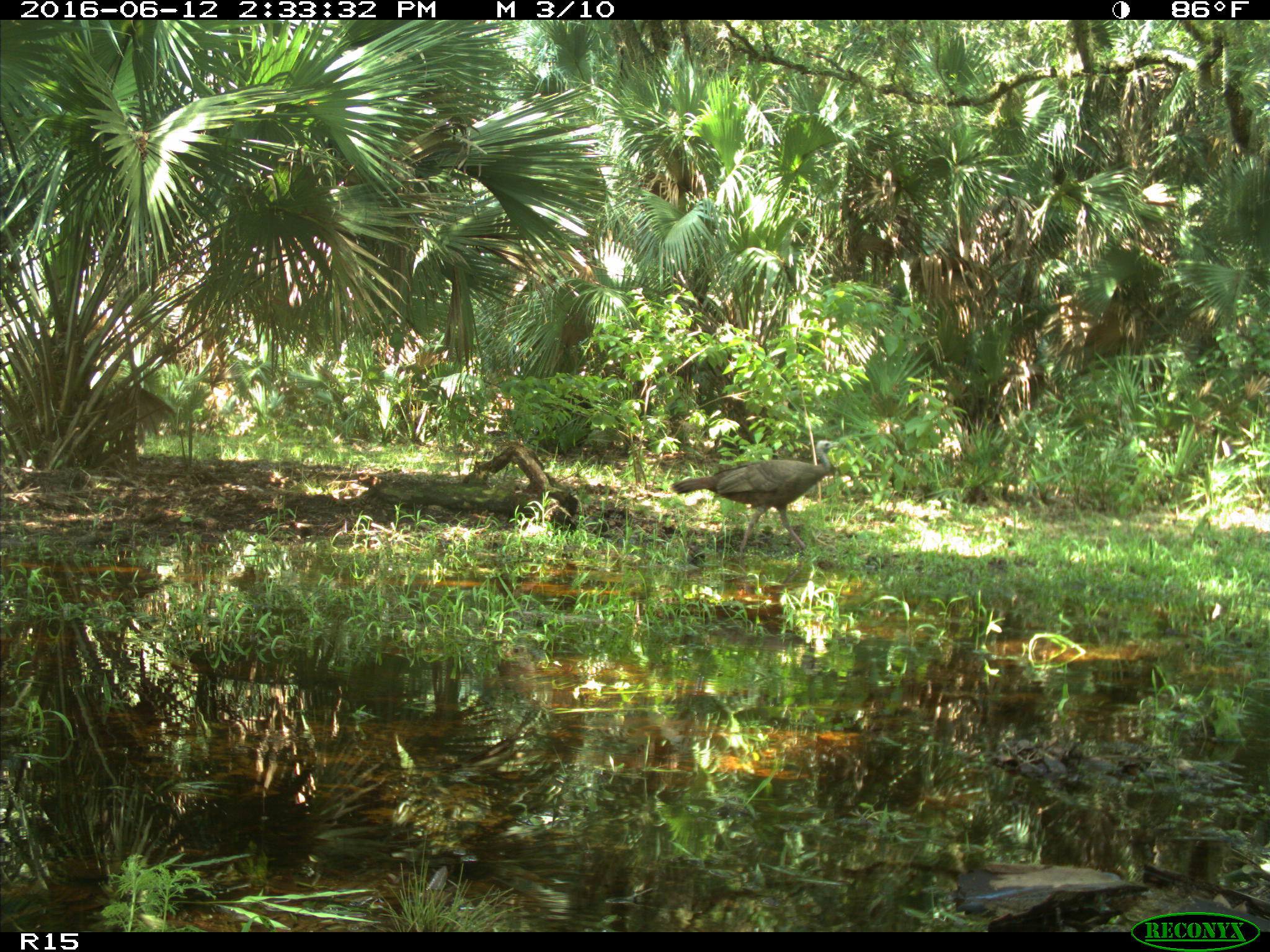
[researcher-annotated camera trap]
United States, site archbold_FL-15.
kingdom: Animalia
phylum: Chordata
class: Aves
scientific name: Aves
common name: birds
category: unidentified bird